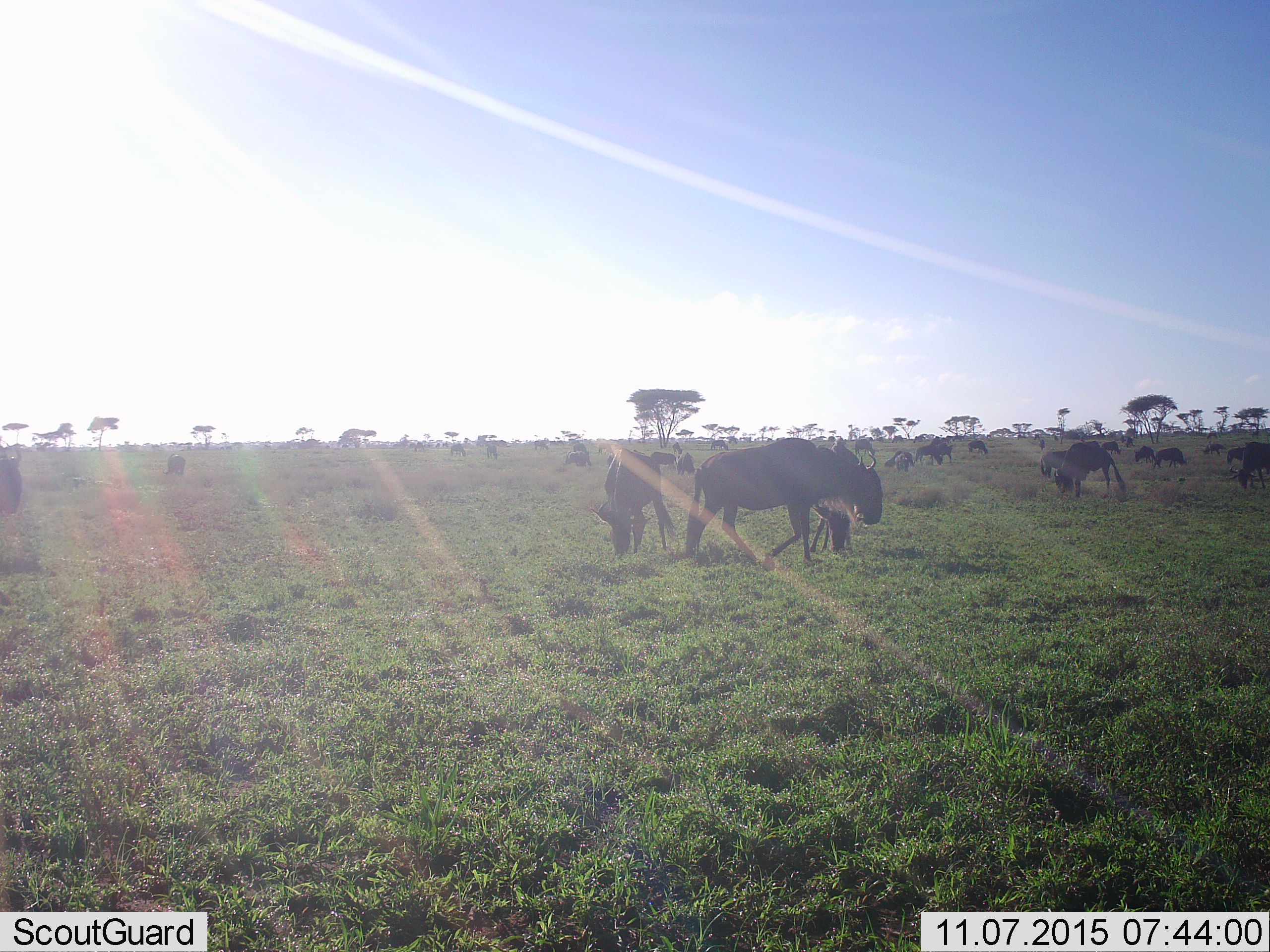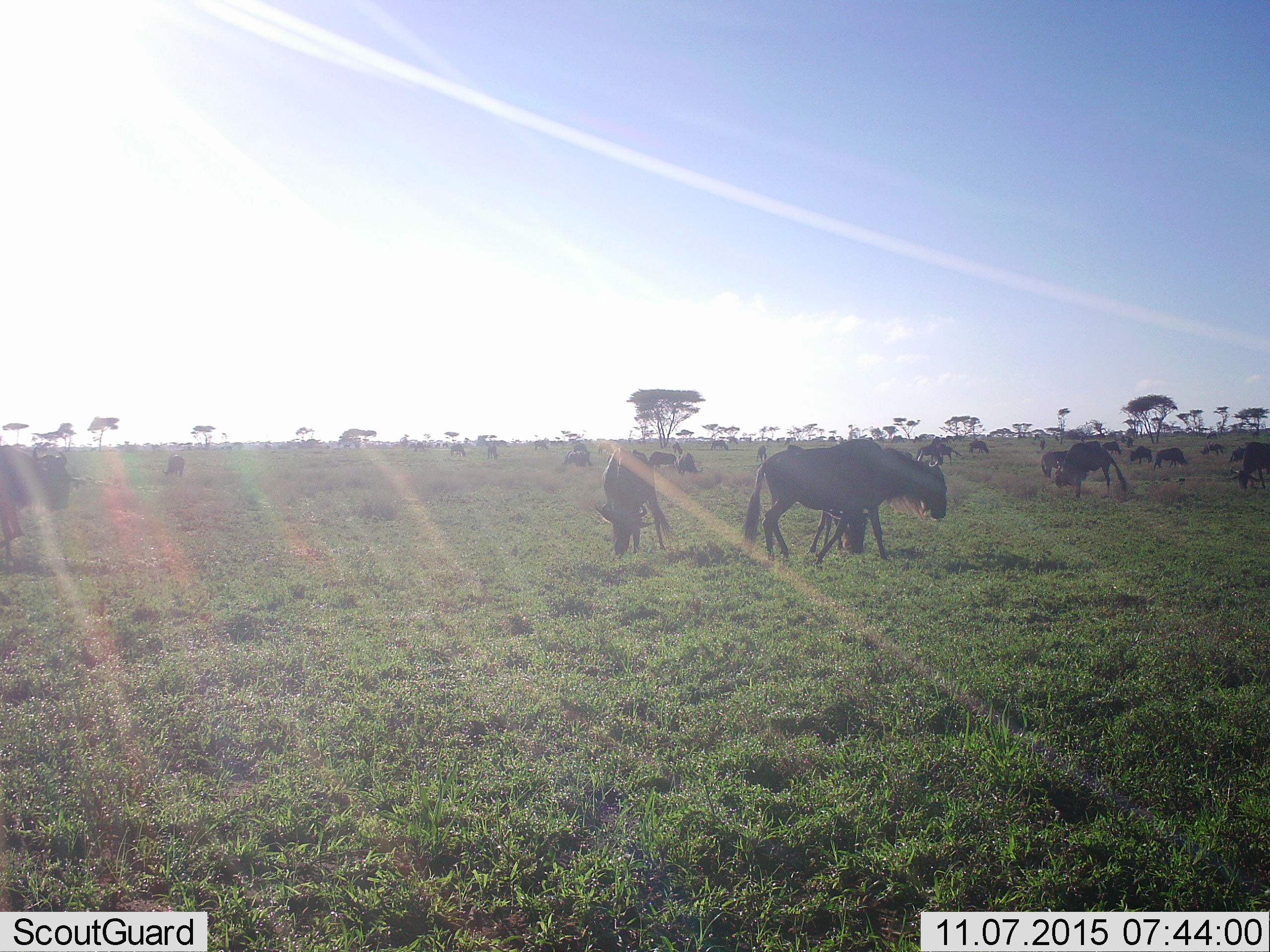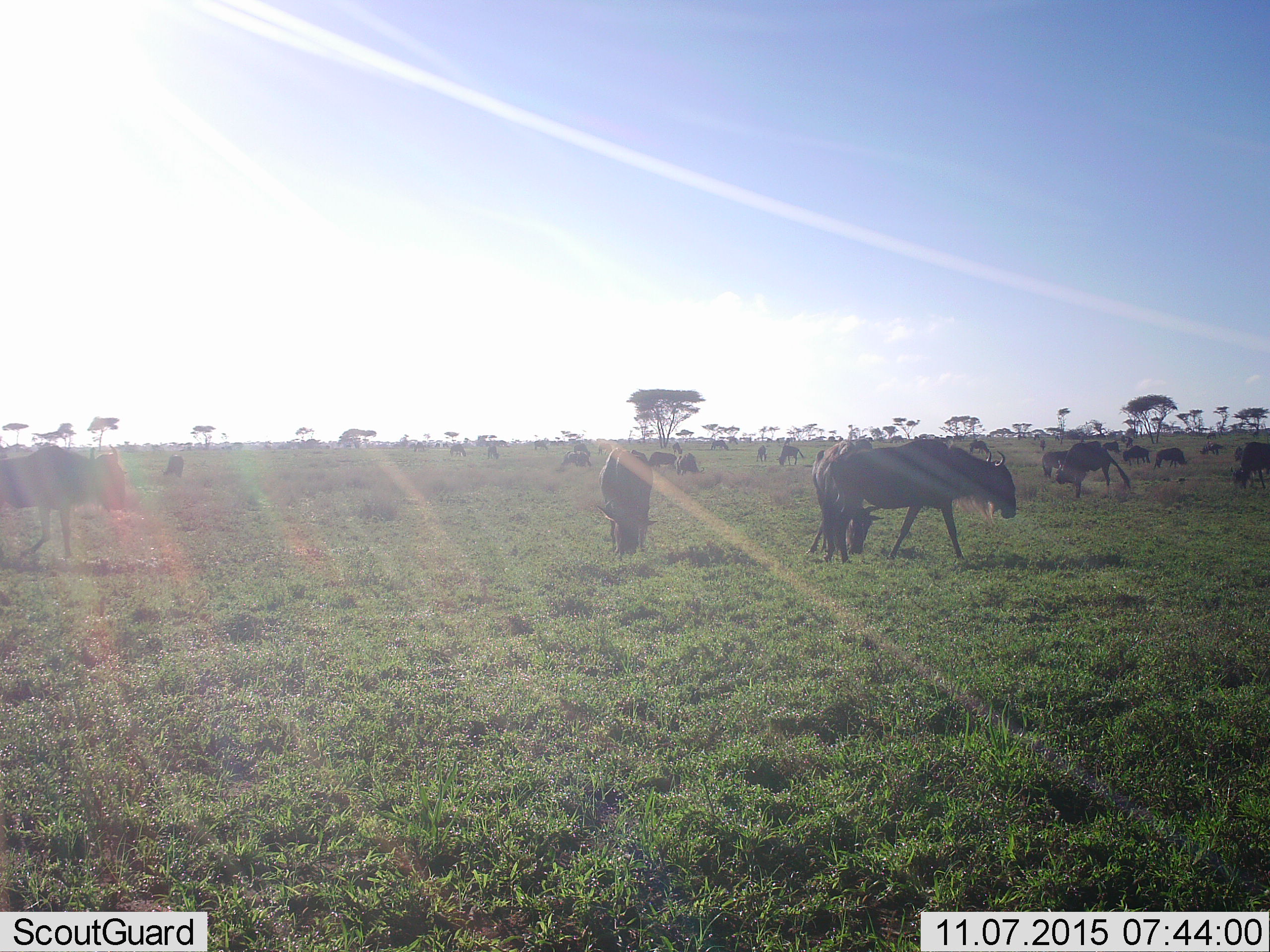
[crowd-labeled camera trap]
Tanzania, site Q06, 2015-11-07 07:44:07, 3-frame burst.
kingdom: Animalia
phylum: Chordata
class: Mammalia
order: Artiodactyla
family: Bovidae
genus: Connochaetes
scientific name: Connochaetes taurinus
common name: blue wildebeest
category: wildebeest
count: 11-50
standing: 71%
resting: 0%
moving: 71%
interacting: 14%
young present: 71%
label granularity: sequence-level